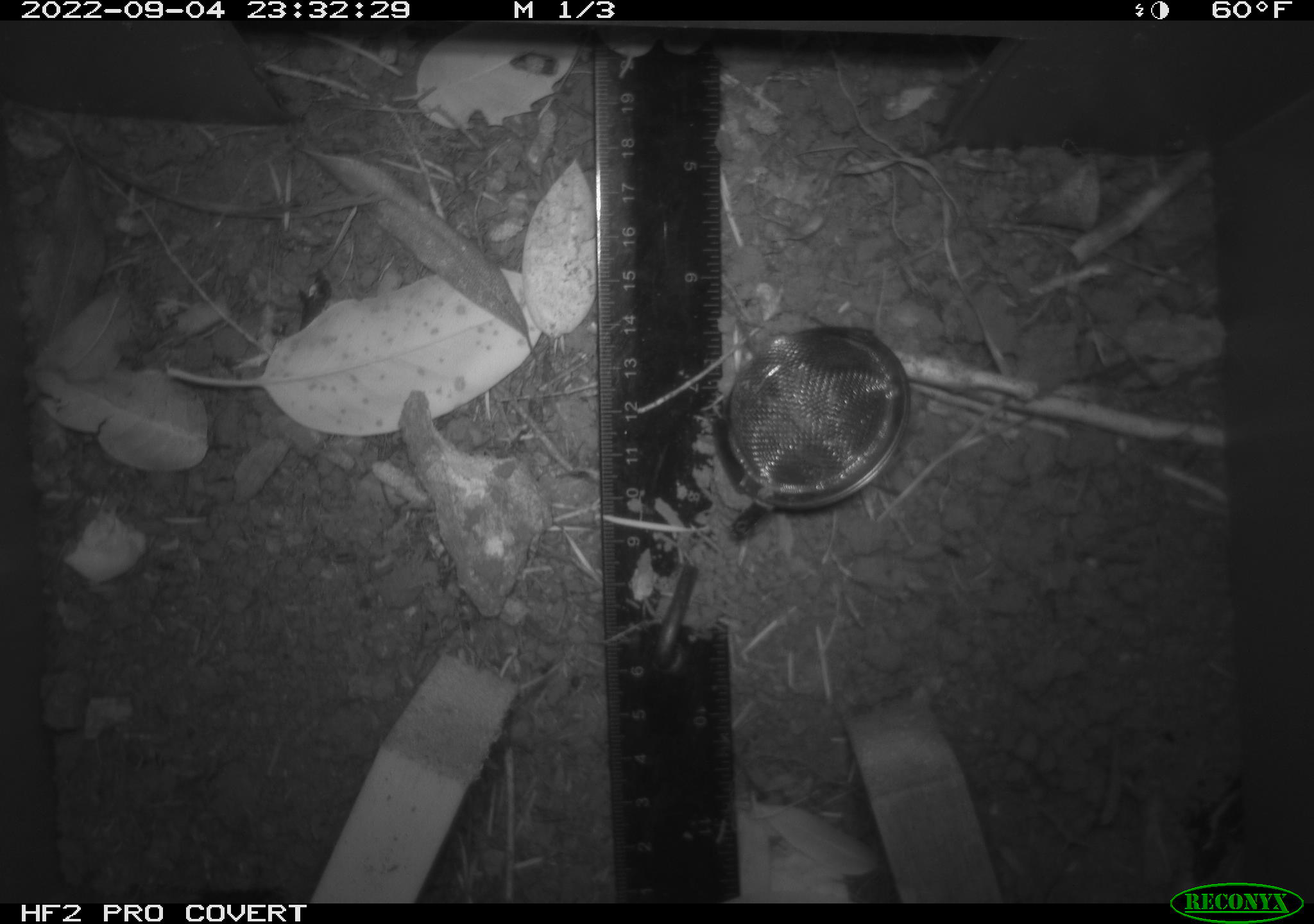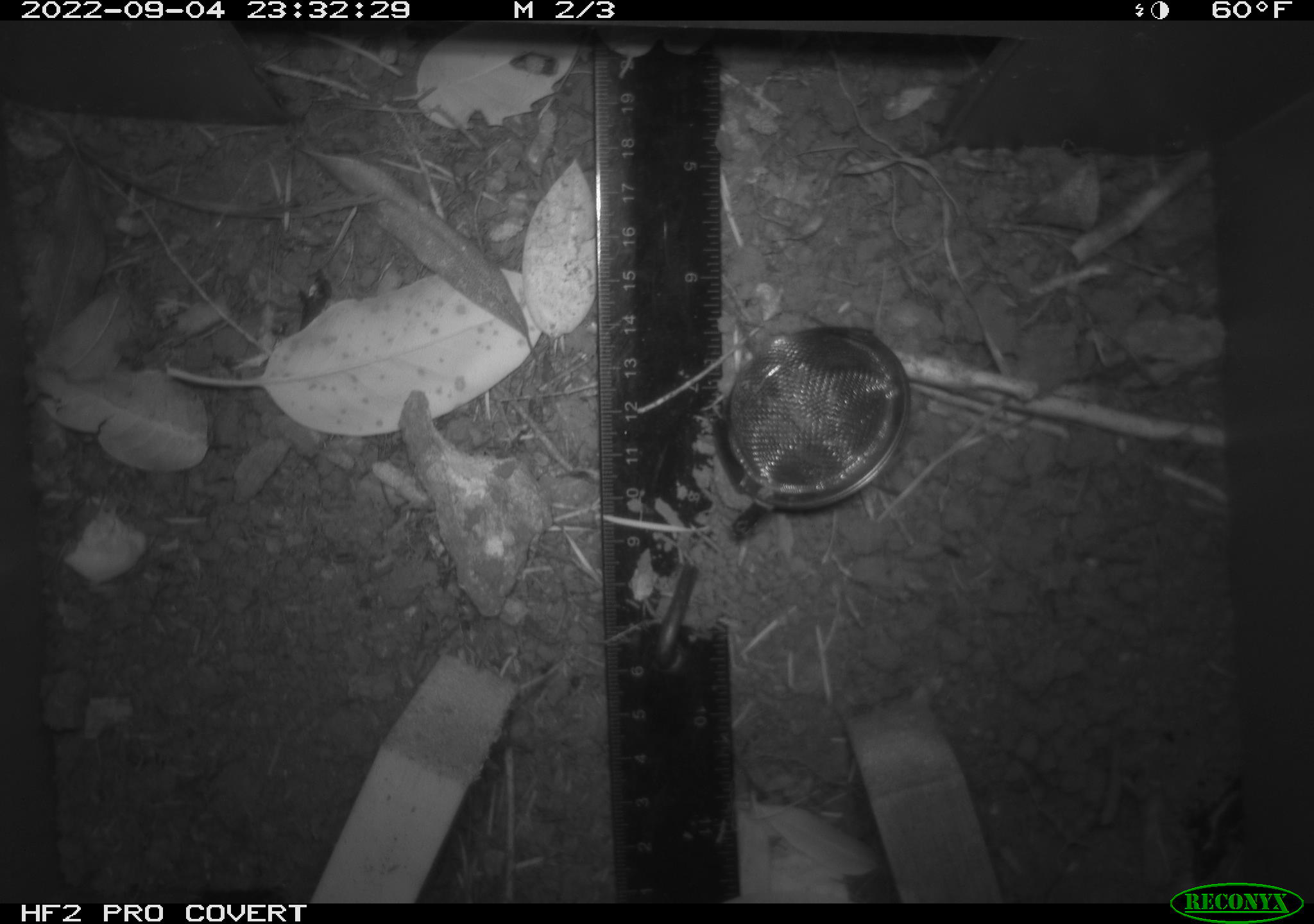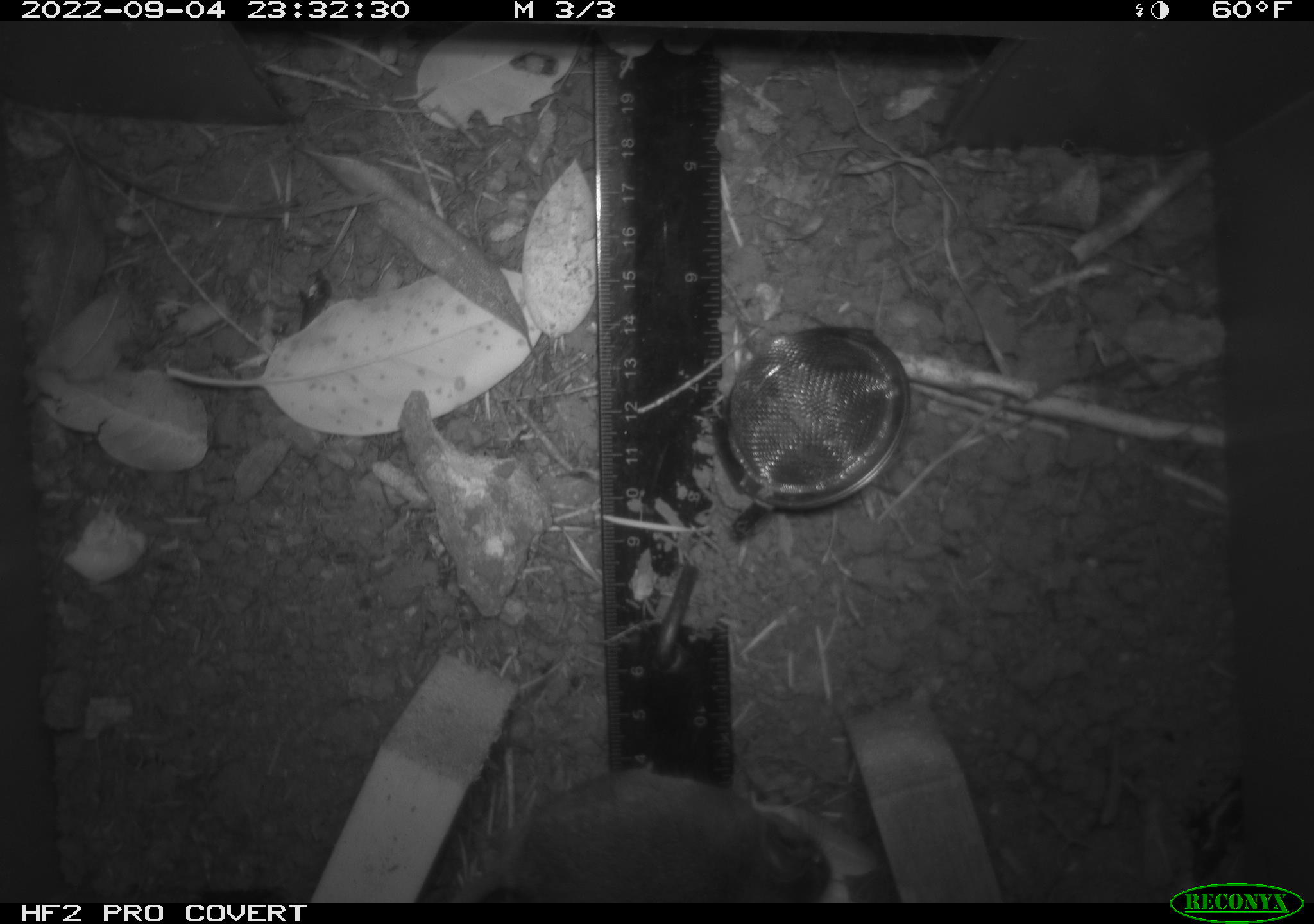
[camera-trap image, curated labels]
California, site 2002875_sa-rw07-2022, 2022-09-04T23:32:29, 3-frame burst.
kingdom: Animalia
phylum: Chordata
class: Mammalia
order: Rodentia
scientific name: Rodentia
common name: mouse species